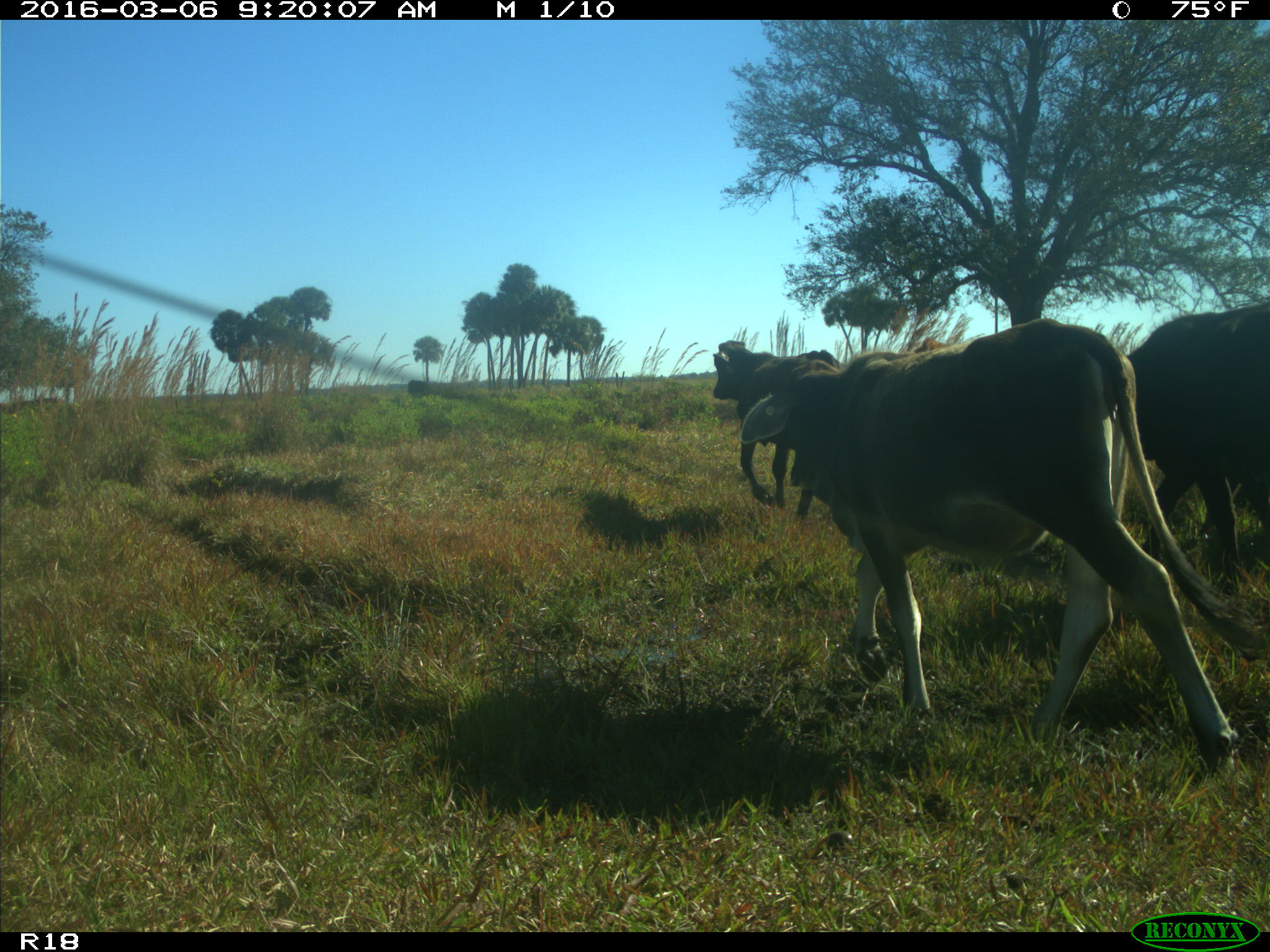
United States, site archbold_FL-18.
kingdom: Animalia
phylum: Chordata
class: Mammalia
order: Artiodactyla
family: Bovidae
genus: Bos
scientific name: Bos taurus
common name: domestic cow